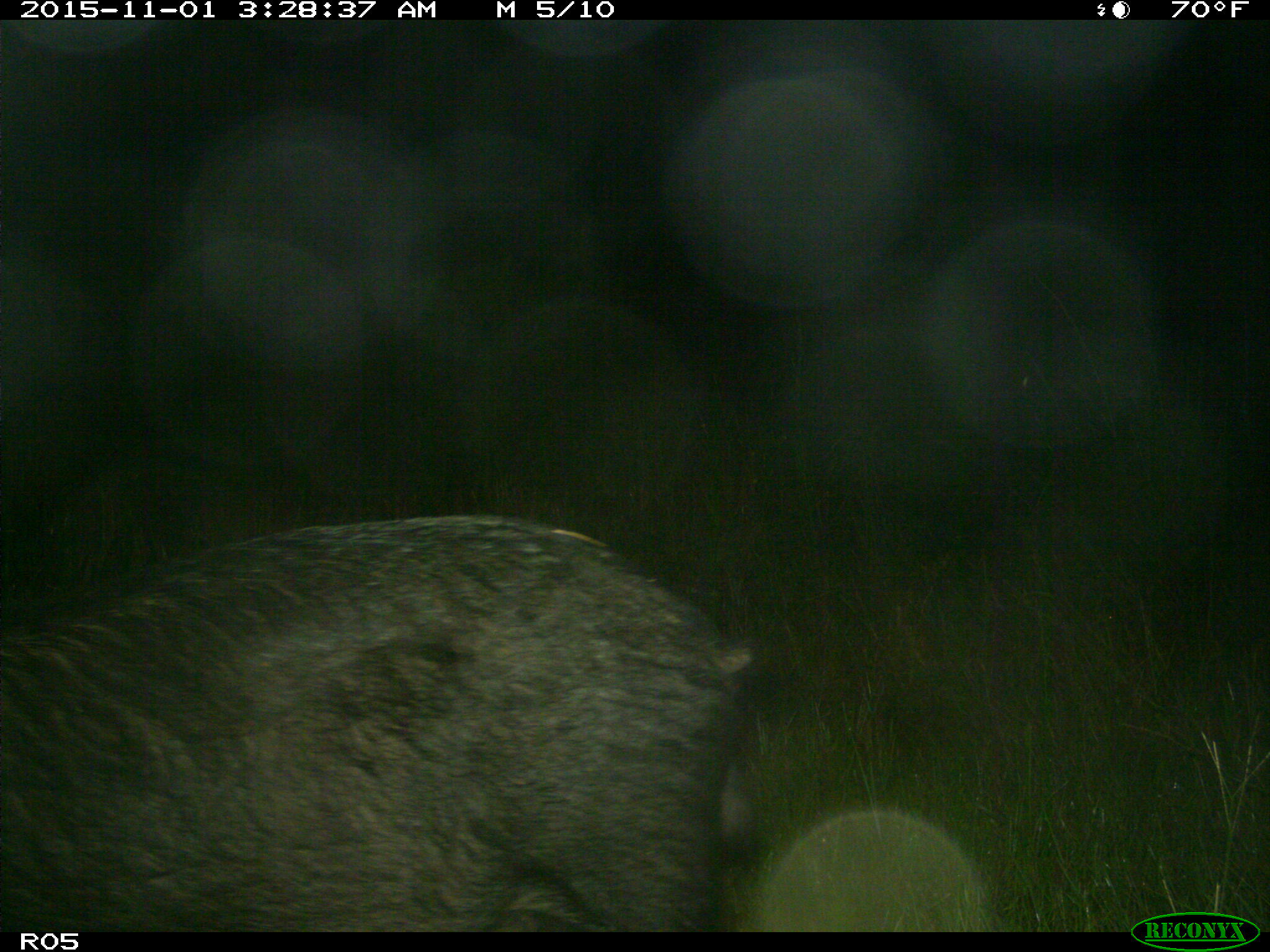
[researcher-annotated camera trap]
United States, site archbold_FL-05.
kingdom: Animalia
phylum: Chordata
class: Mammalia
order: Artiodactyla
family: Suidae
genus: Sus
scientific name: Sus scrofa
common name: wild boar